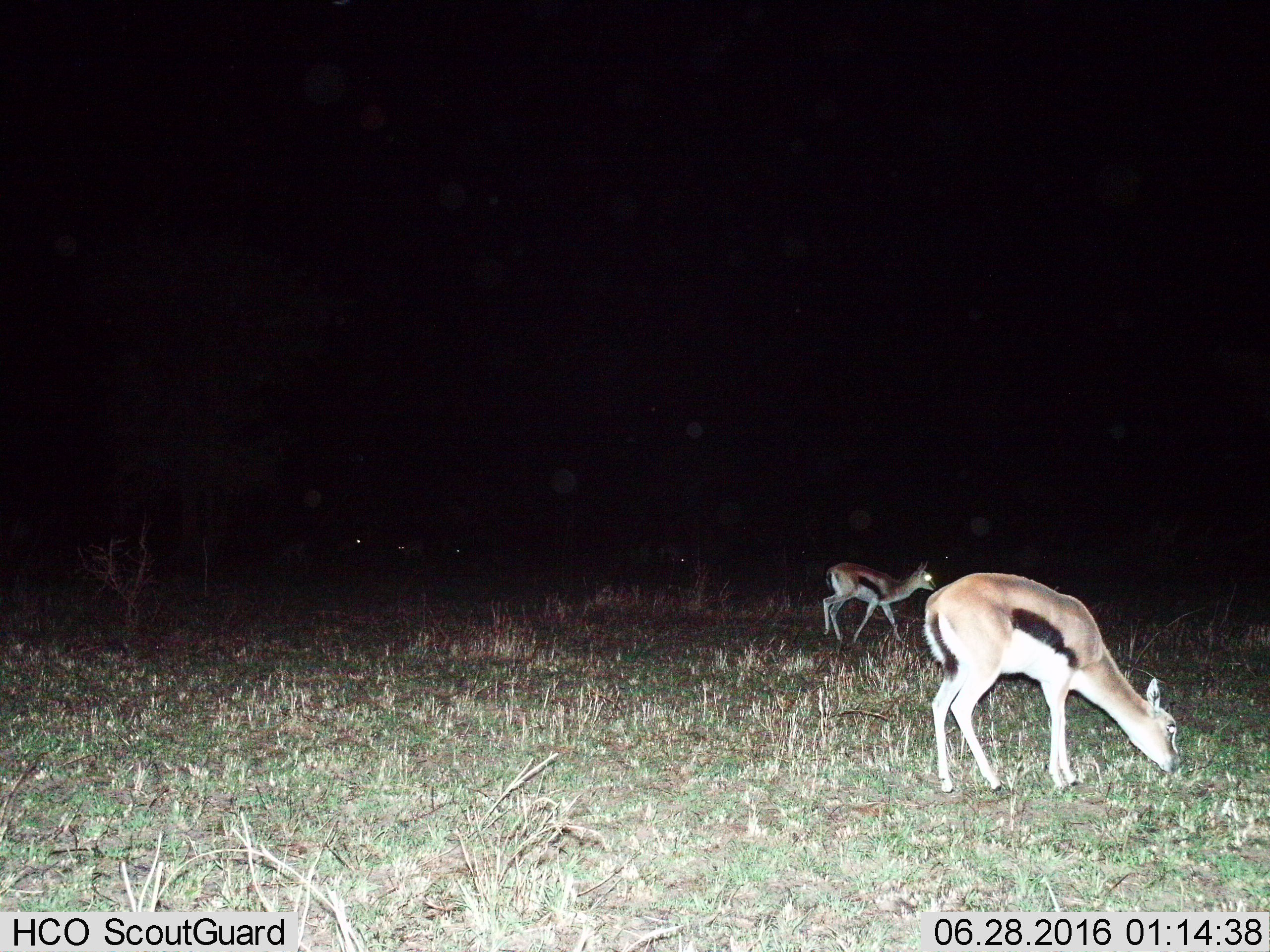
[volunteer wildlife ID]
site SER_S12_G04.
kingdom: Animalia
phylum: Chordata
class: Mammalia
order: Artiodactyla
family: Bovidae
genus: Eudorcas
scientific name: Eudorcas thomsonii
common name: thomson's gazelle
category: gazellethomsons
Gazellethomsons (thomson's gazelle) (Eudorcas thomsonii), count 2. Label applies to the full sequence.